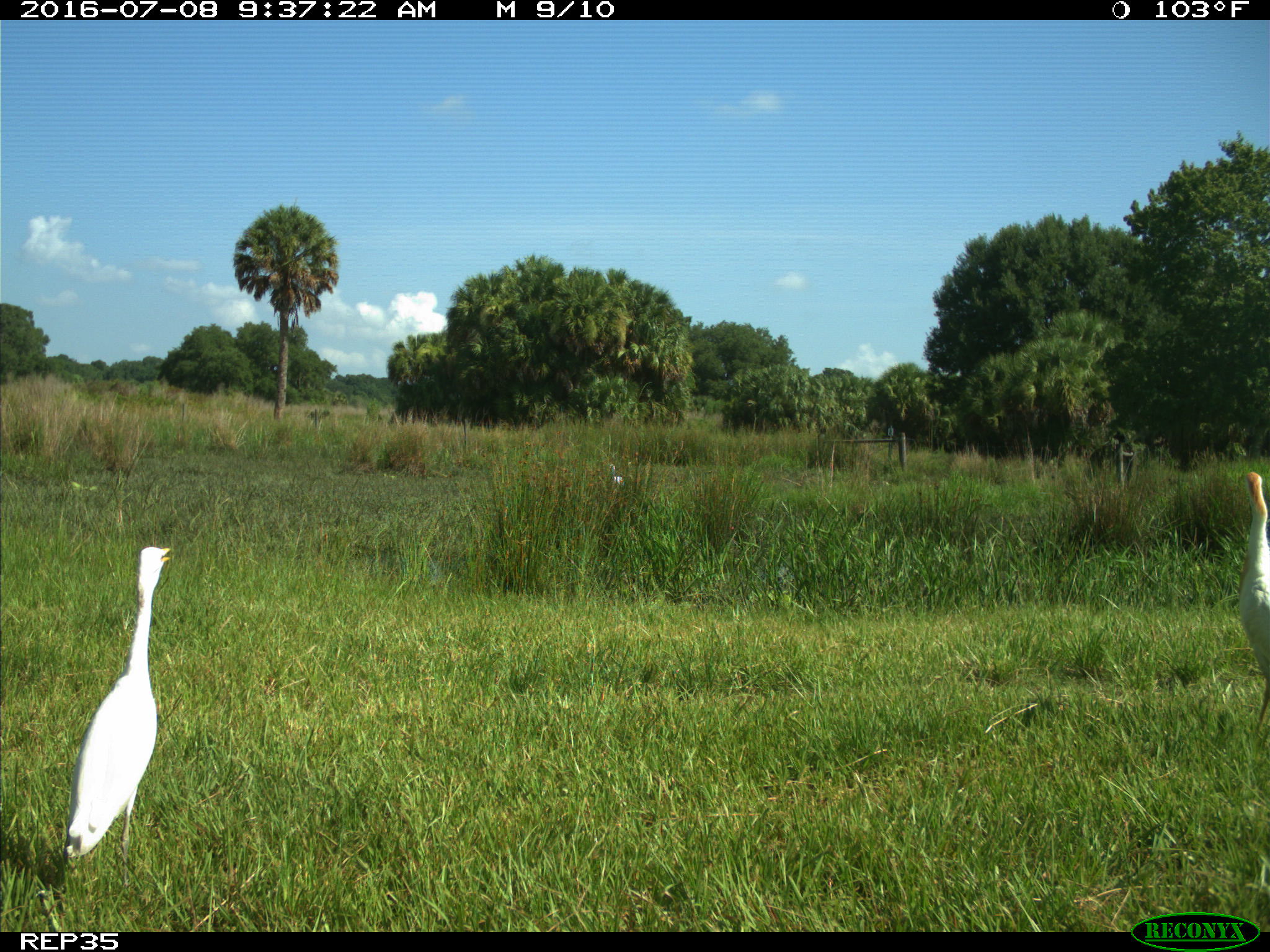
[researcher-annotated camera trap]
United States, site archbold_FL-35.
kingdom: Animalia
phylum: Chordata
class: Mammalia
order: Artiodactyla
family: Bovidae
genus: Bos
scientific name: Bos taurus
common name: domestic cow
Bos taurus (domestic cow).